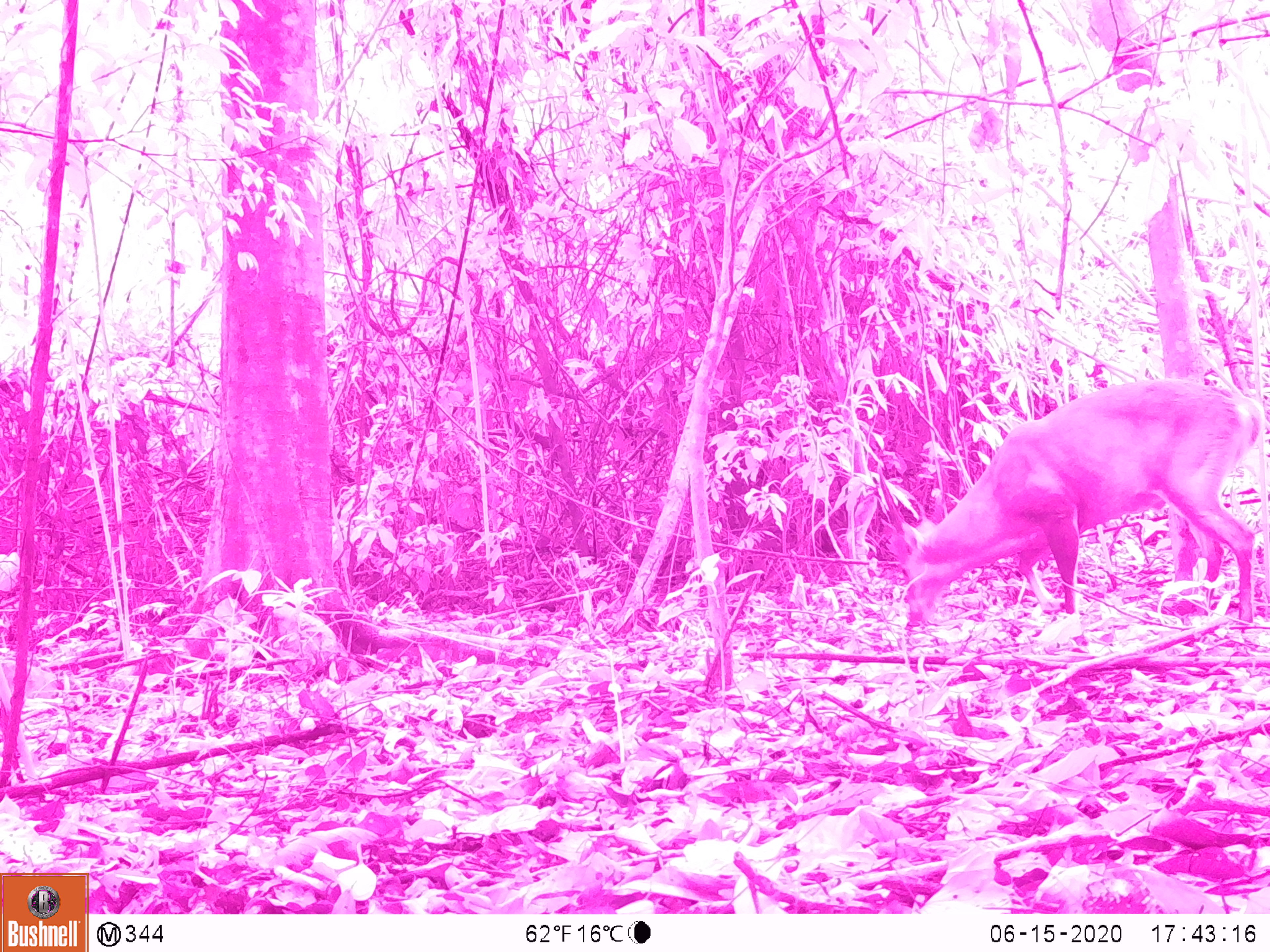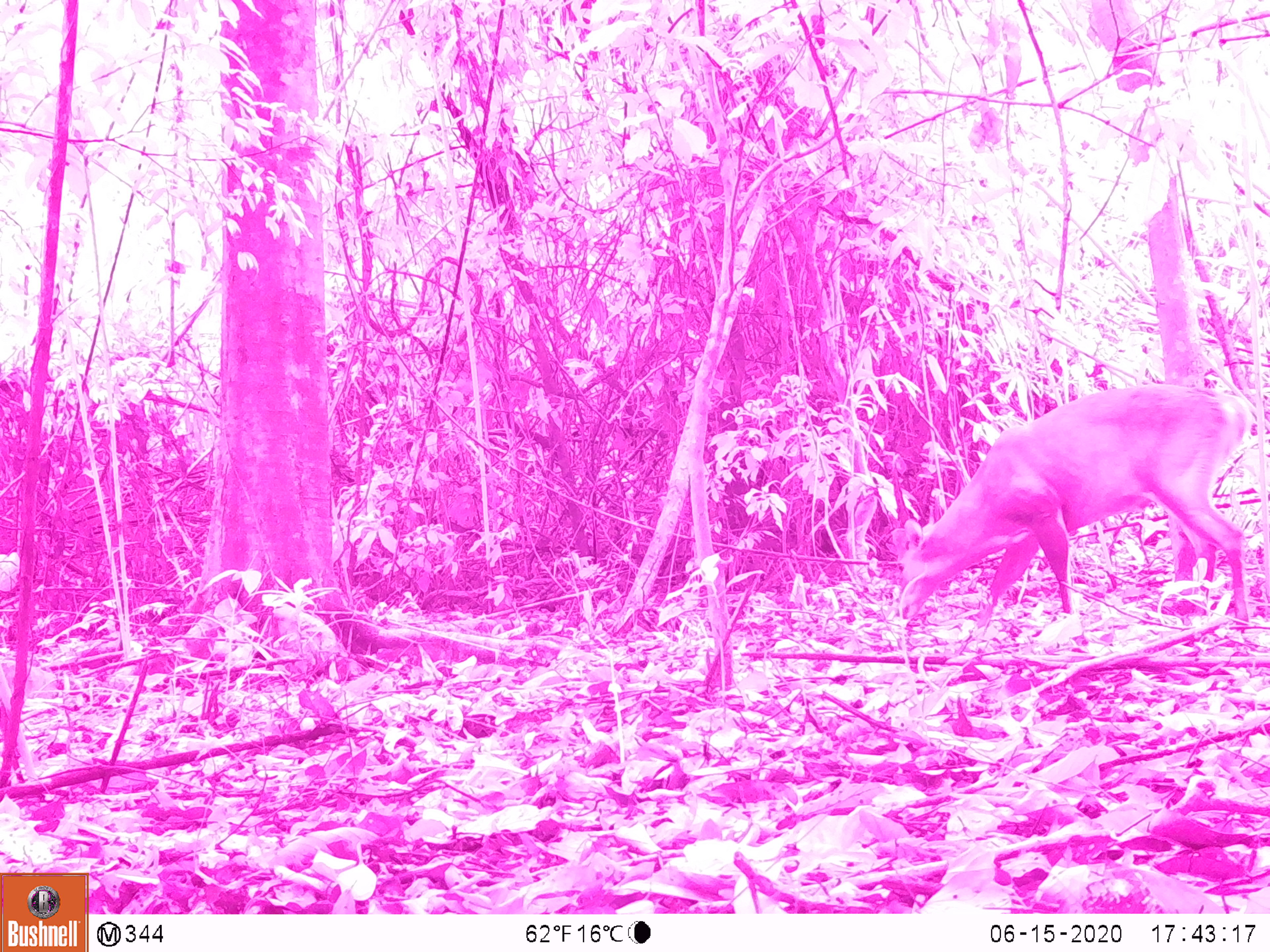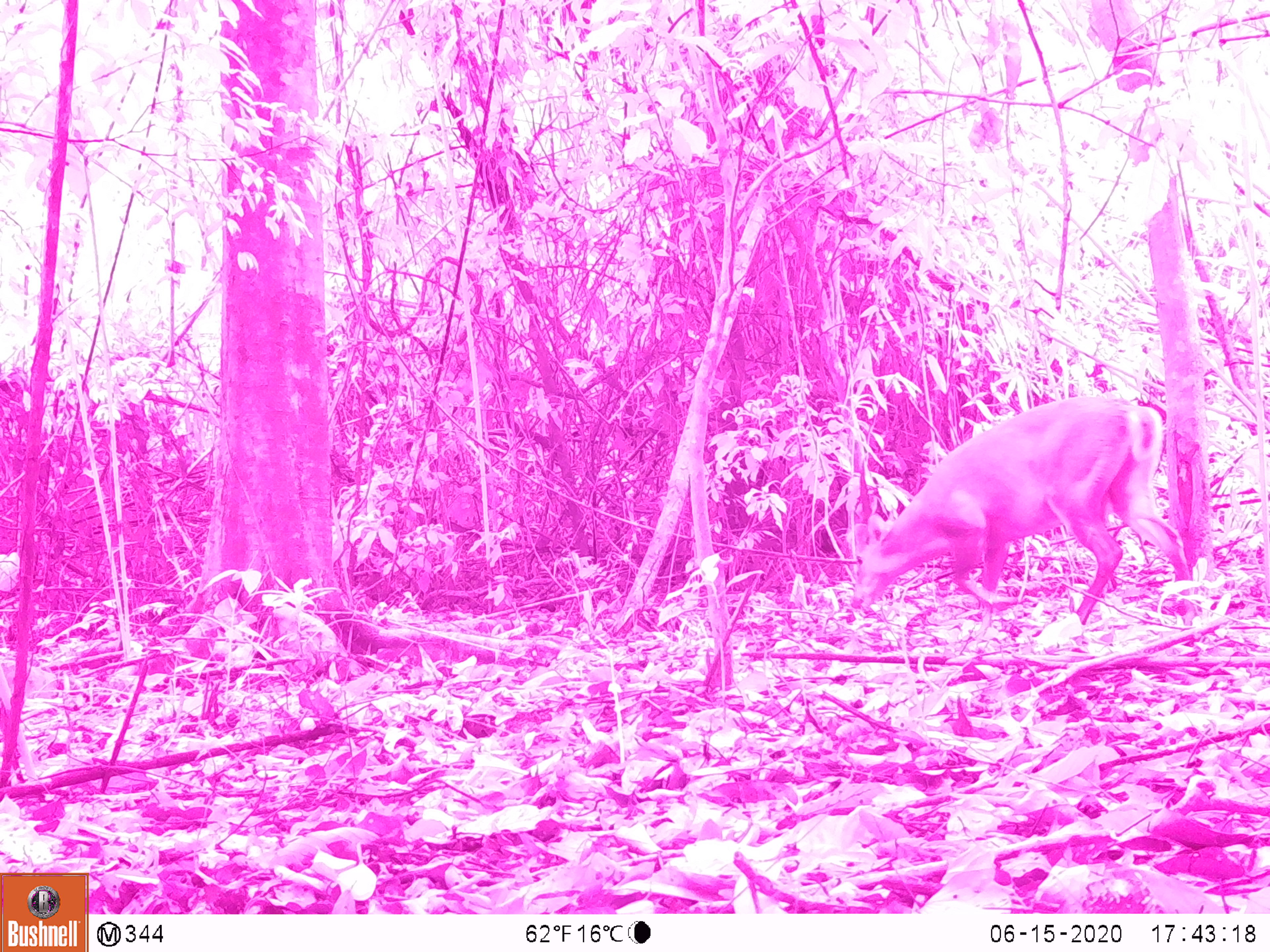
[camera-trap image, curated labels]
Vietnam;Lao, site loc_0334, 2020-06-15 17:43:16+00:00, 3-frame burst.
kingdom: Animalia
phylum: Chordata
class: Mammalia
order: Artiodactyla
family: Cervidae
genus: Muntiacus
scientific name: Muntiacus vuquangensis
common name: large-antlered muntjac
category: large antlered muntjac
Large antlered muntjac (large-antlered muntjac) (Muntiacus vuquangensis). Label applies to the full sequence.